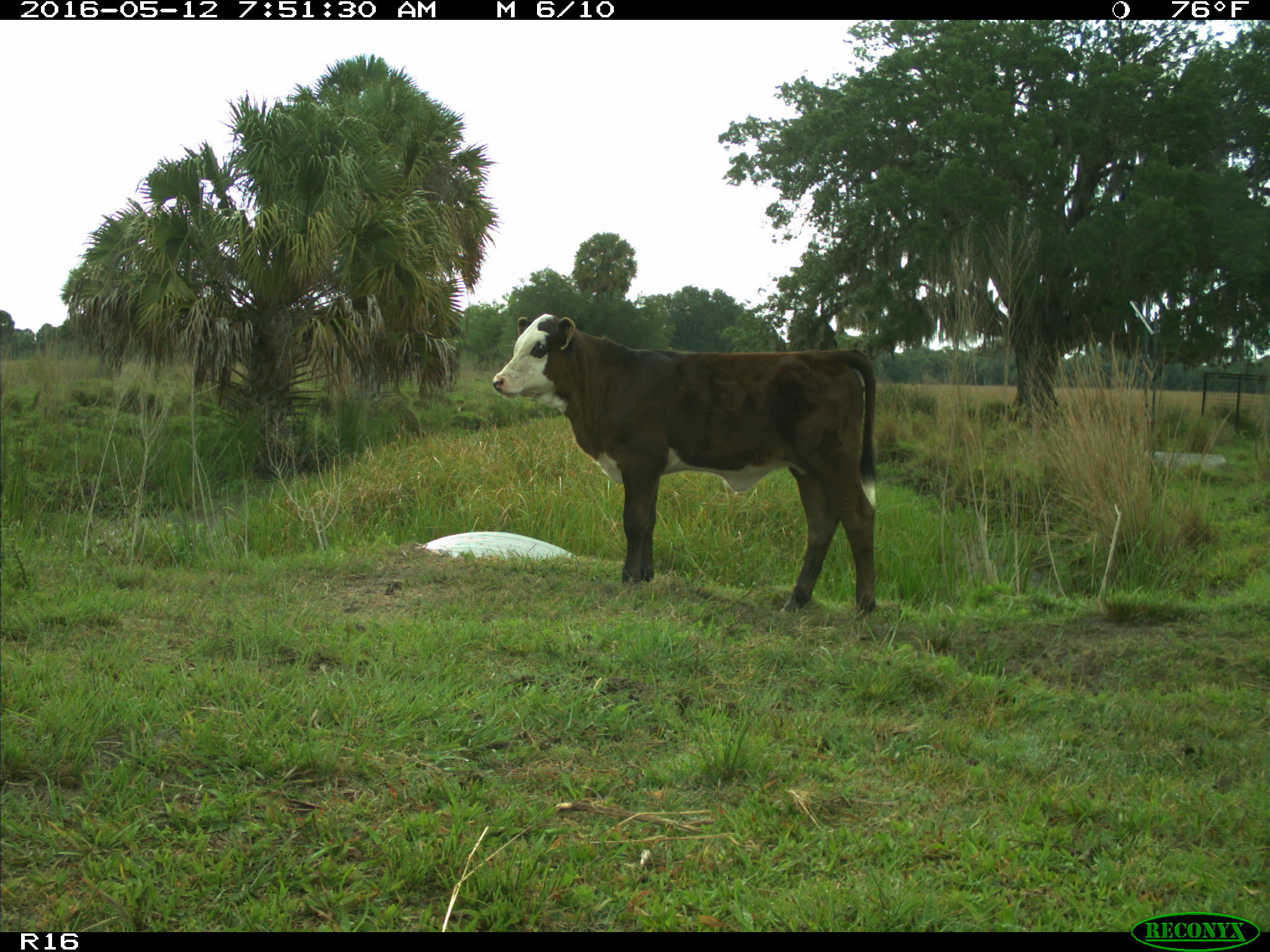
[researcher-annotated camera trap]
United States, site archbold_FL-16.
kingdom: Animalia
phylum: Chordata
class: Mammalia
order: Artiodactyla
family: Bovidae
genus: Bos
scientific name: Bos taurus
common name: domestic cow